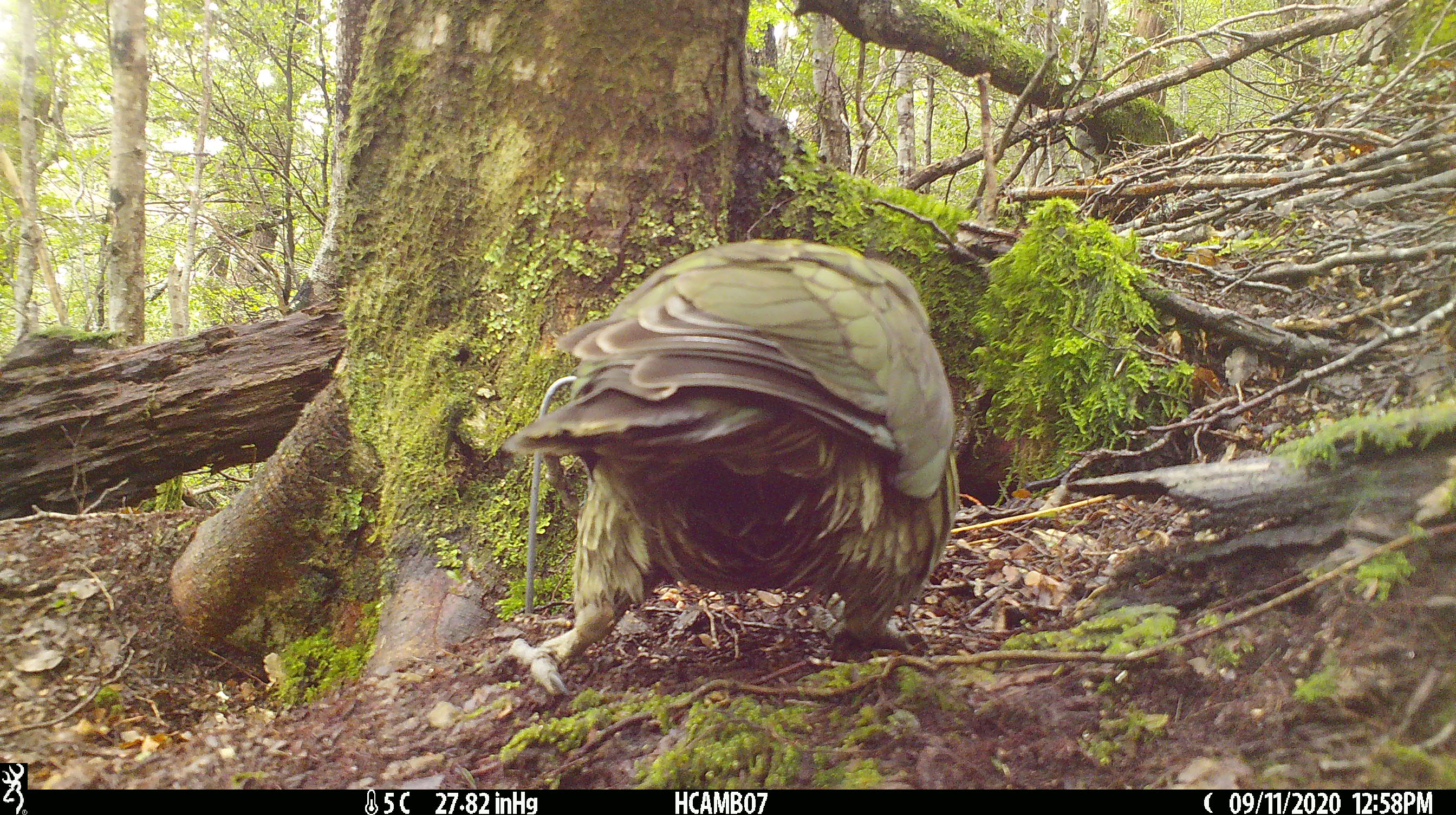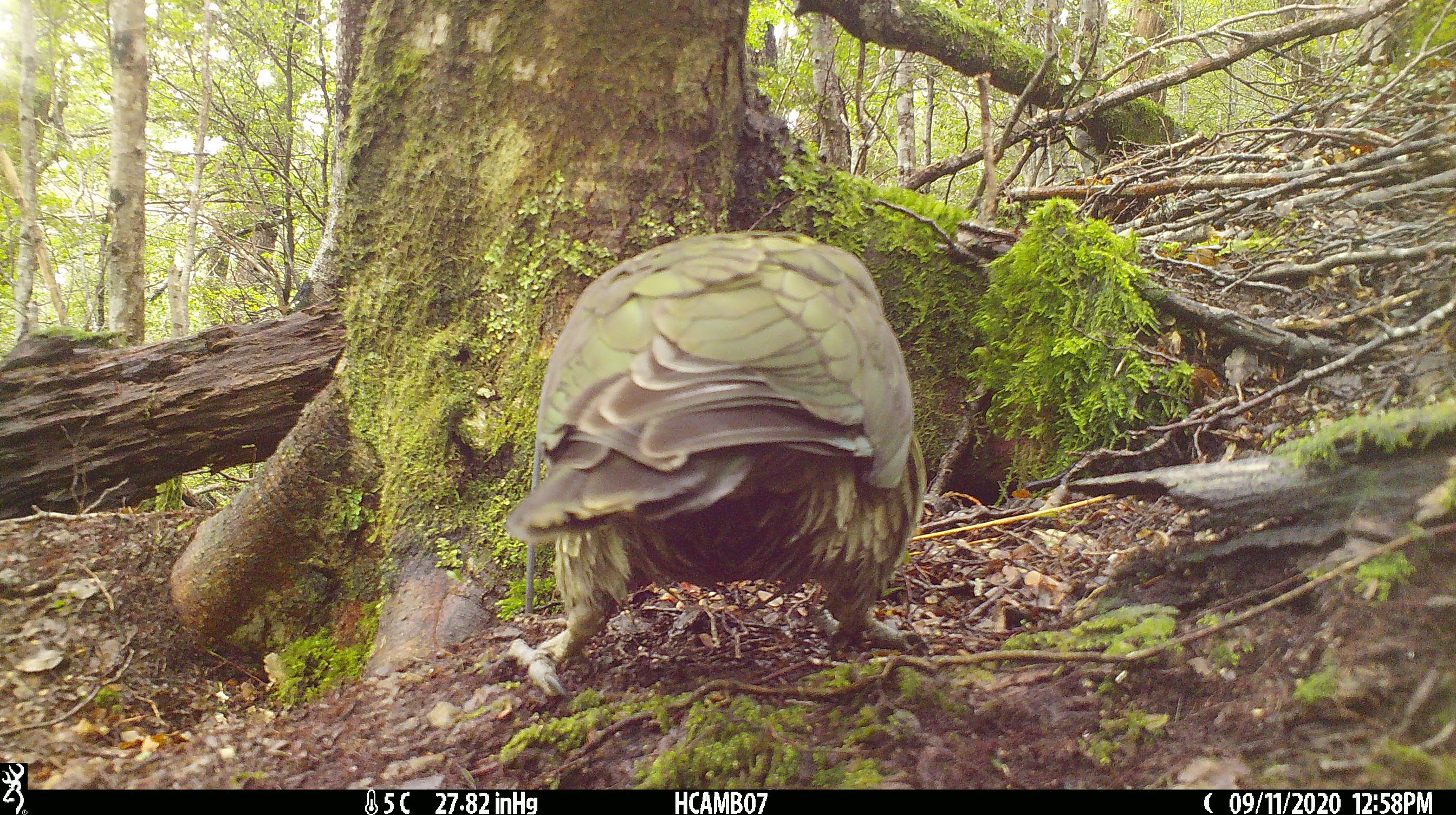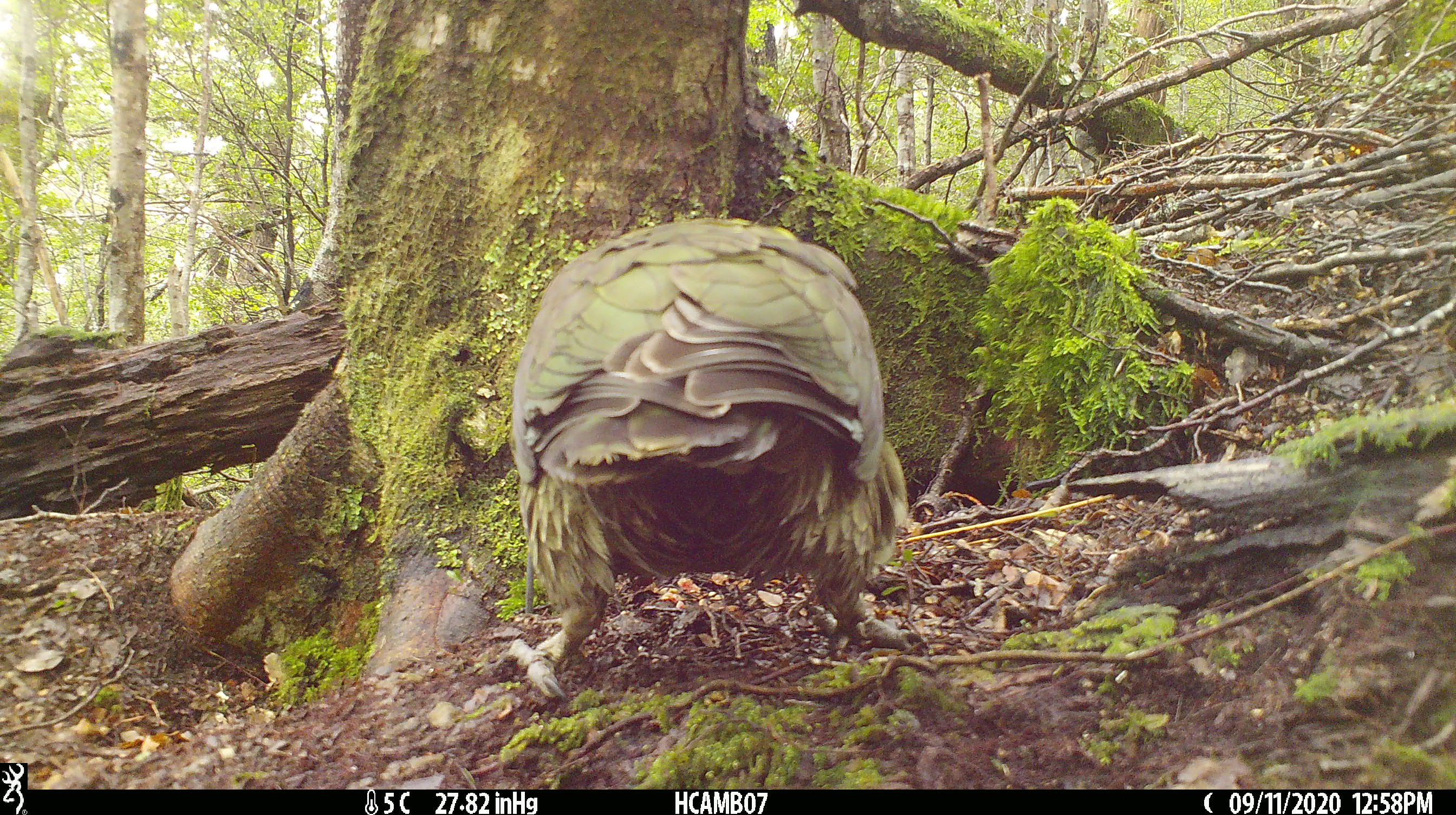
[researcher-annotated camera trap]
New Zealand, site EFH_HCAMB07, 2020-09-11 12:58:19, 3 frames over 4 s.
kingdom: Animalia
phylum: Chordata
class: Aves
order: Psittaciformes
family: Strigopidae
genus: Nestor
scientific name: Nestor notabilis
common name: kea